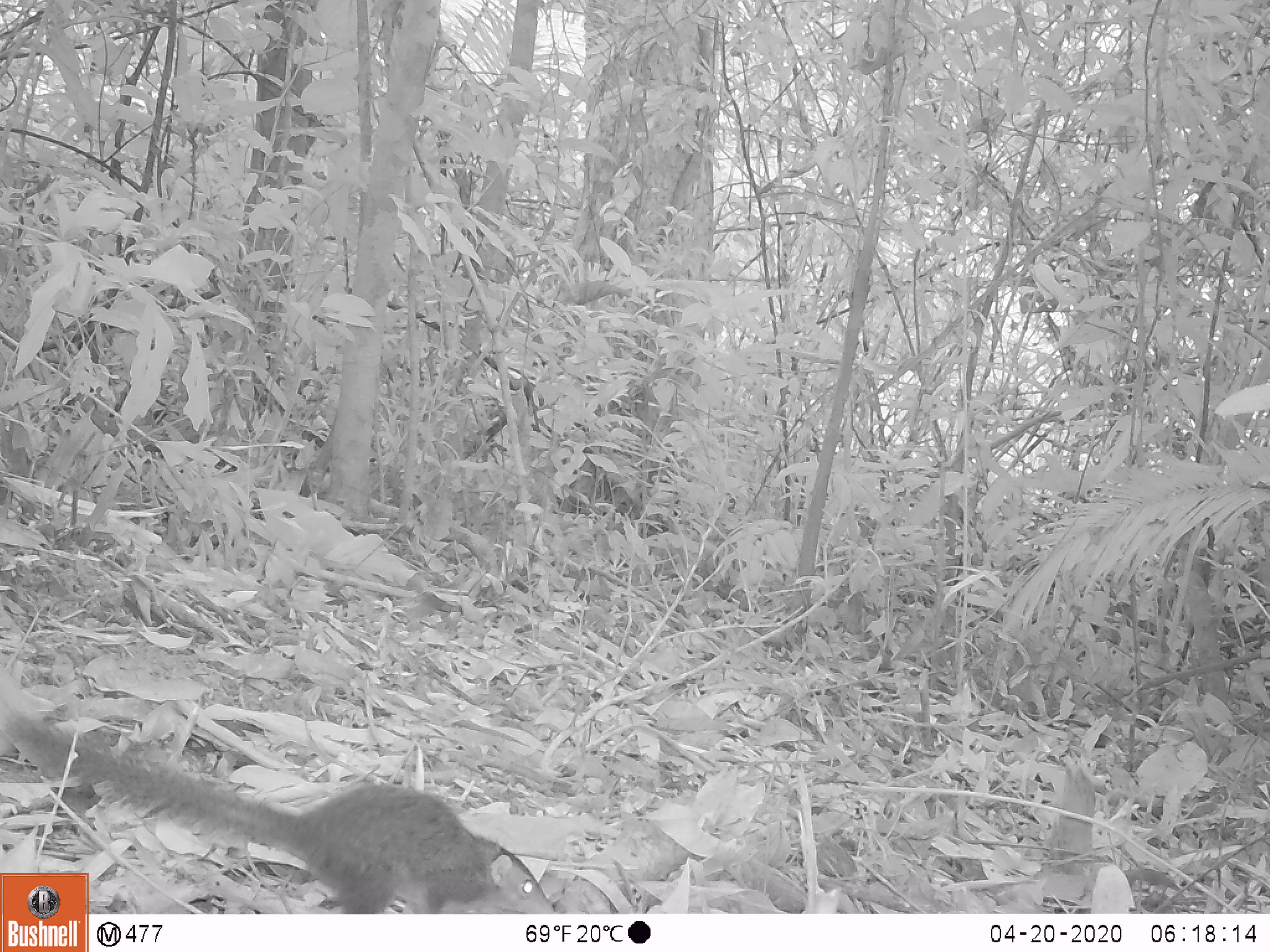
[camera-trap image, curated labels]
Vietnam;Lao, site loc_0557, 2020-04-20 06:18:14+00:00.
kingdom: Animalia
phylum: Chordata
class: Mammalia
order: Scandentia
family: Tupaiidae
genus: Tupaia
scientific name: Tupaia belangeri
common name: northern treeshrew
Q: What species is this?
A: Northern treeshrew (Tupaia belangeri).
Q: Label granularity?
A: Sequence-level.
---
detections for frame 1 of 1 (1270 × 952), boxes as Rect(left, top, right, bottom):
northern treeshrew: Rect(6, 707, 563, 914)